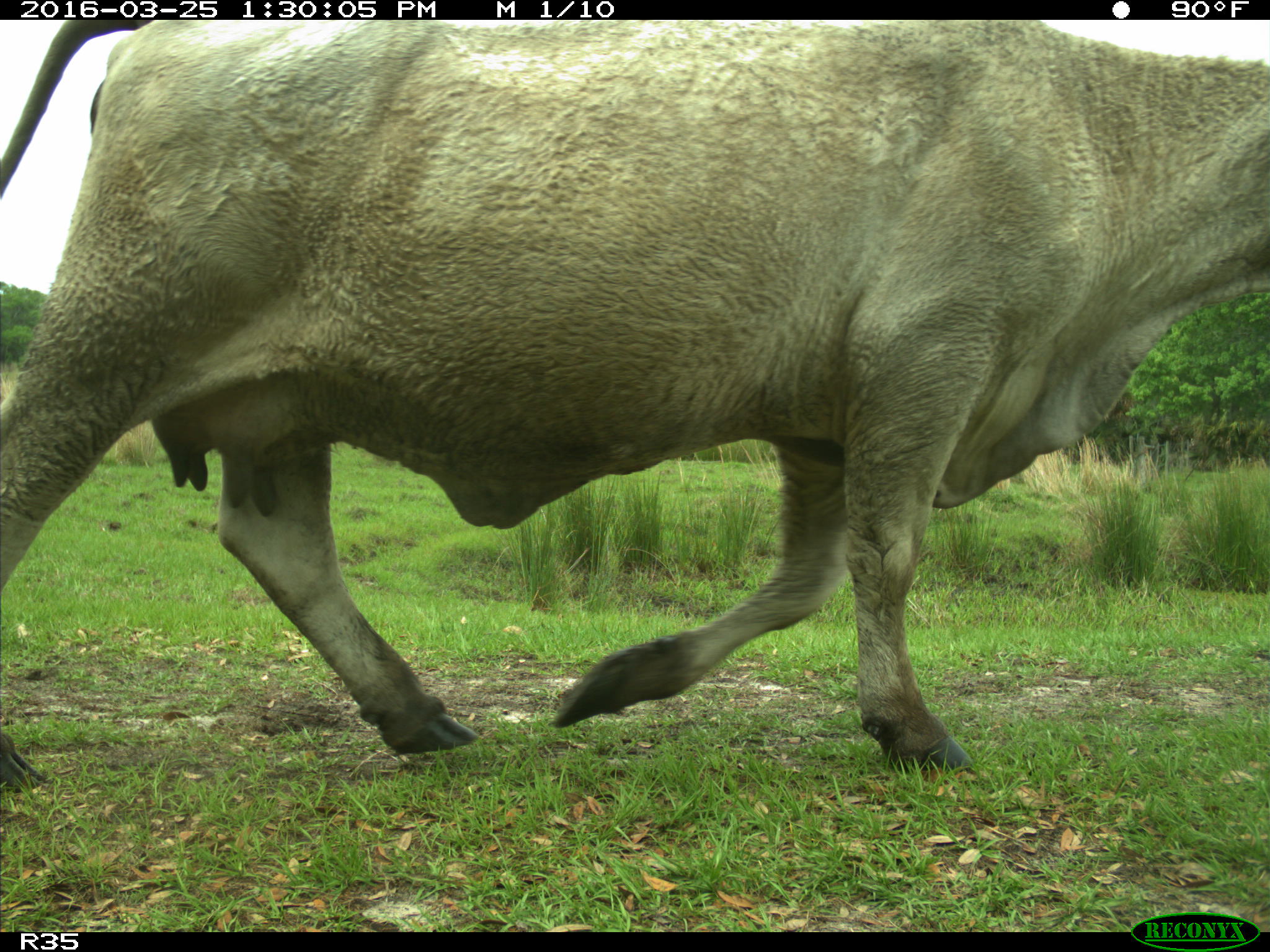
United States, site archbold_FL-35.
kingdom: Animalia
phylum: Chordata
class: Mammalia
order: Artiodactyla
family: Bovidae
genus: Bos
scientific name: Bos taurus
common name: domestic cow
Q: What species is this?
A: Bos taurus (domestic cow).